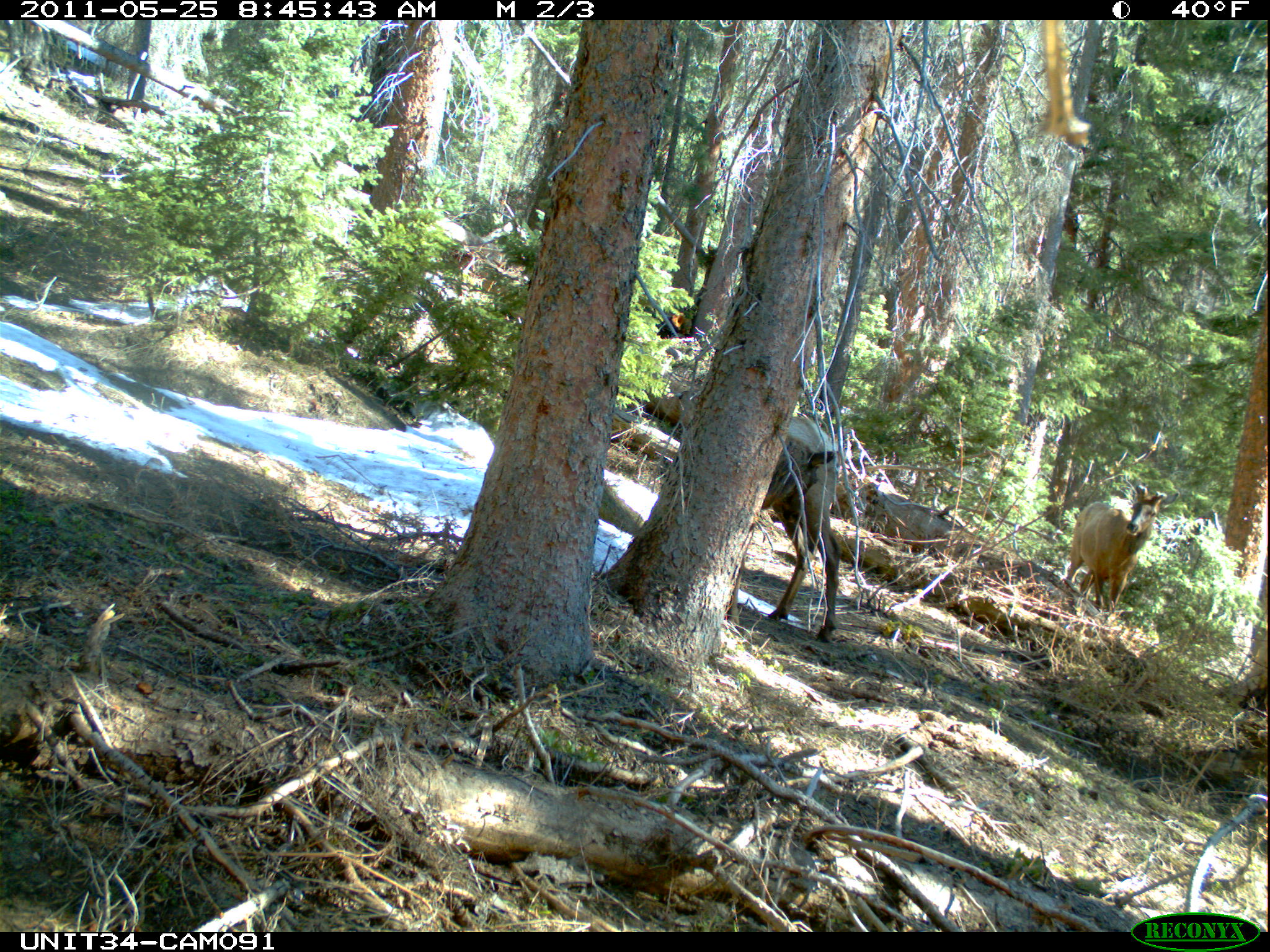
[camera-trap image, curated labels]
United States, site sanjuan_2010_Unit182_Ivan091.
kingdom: Animalia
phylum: Chordata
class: Mammalia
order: Artiodactyla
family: Cervidae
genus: Cervus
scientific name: Cervus elaphus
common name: red deer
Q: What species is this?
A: Cervus elaphus (red deer).